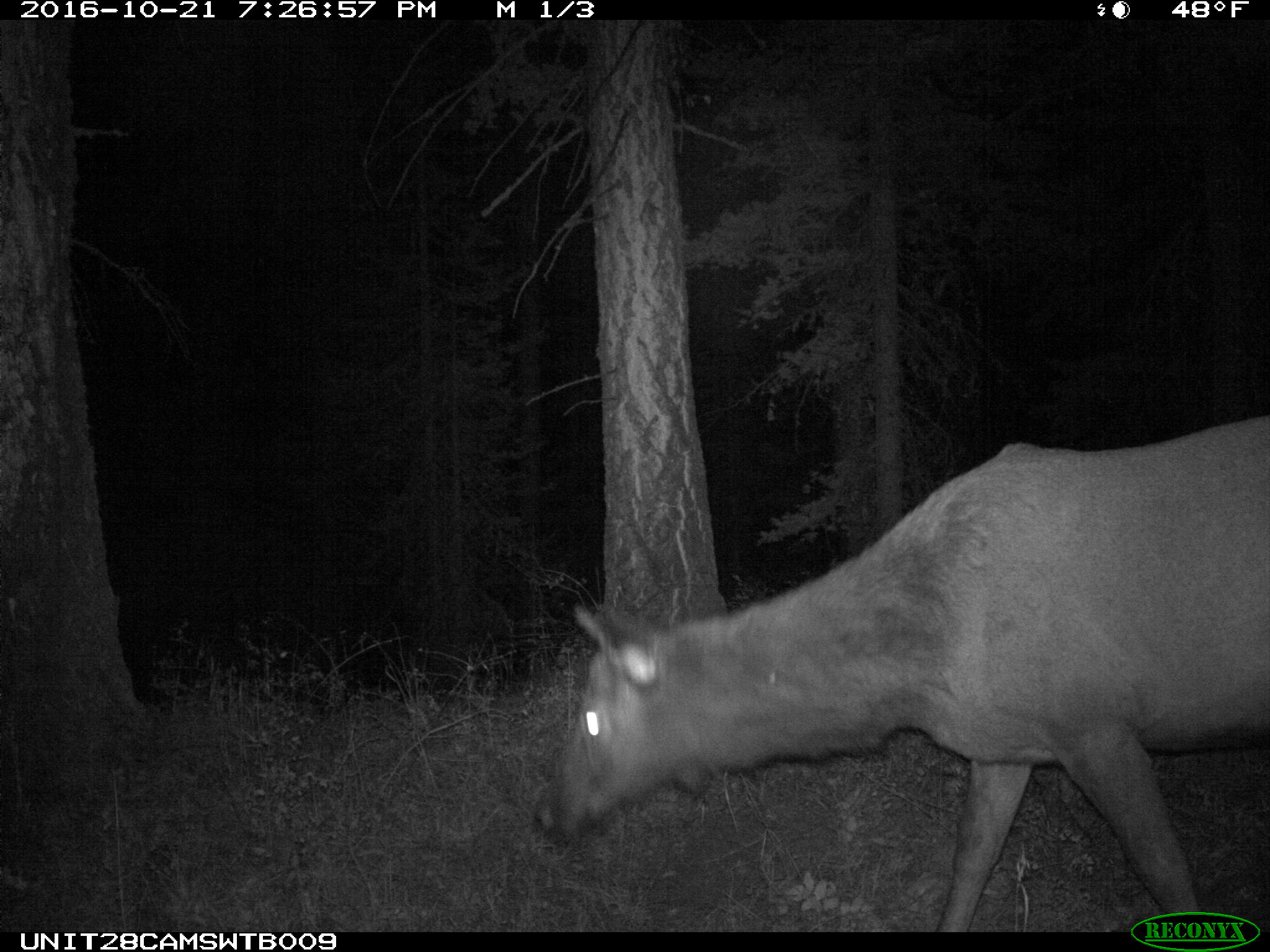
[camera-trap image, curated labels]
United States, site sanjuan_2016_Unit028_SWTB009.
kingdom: Animalia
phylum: Chordata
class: Mammalia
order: Artiodactyla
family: Cervidae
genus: Cervus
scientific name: Cervus elaphus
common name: red deer